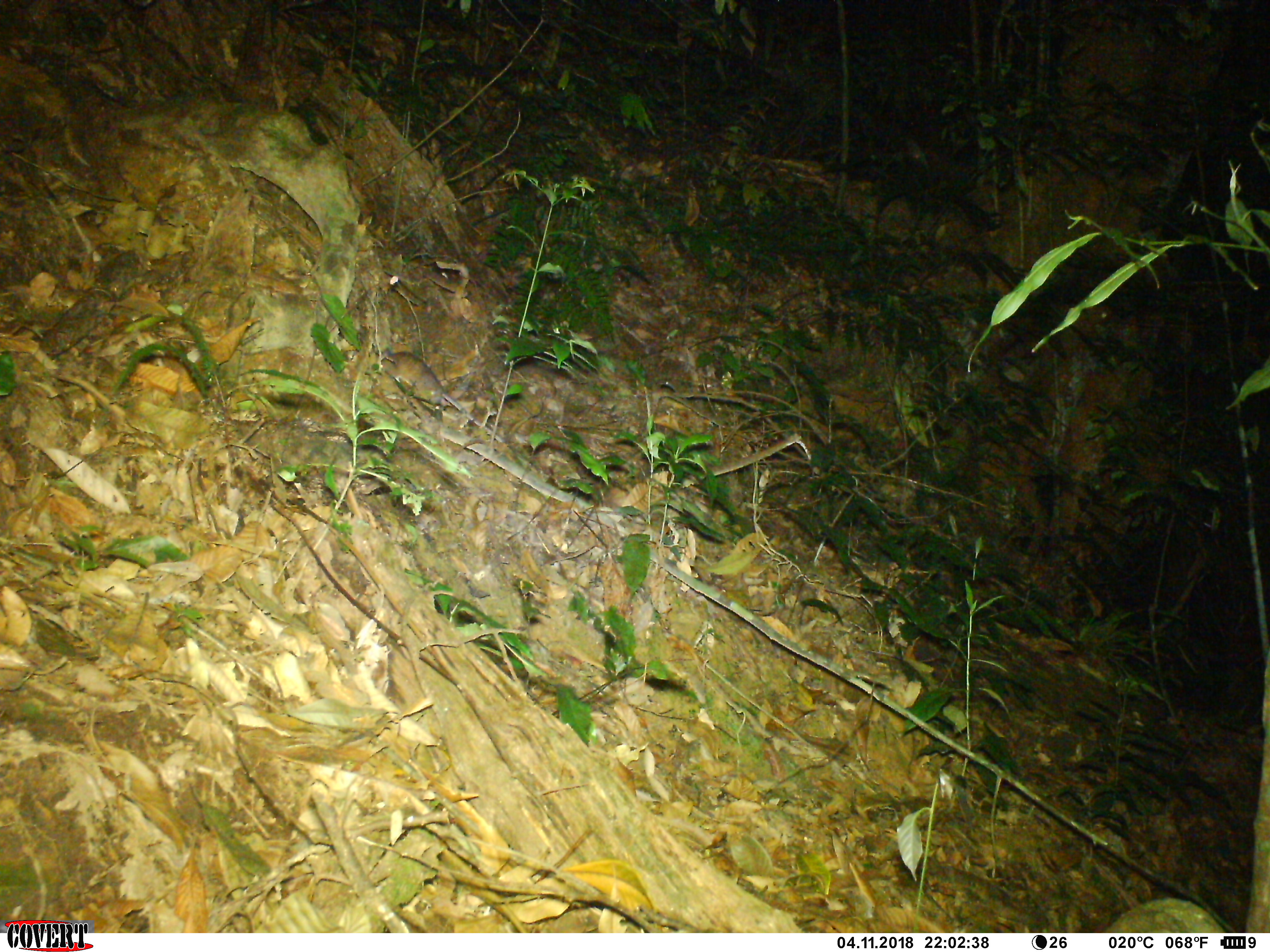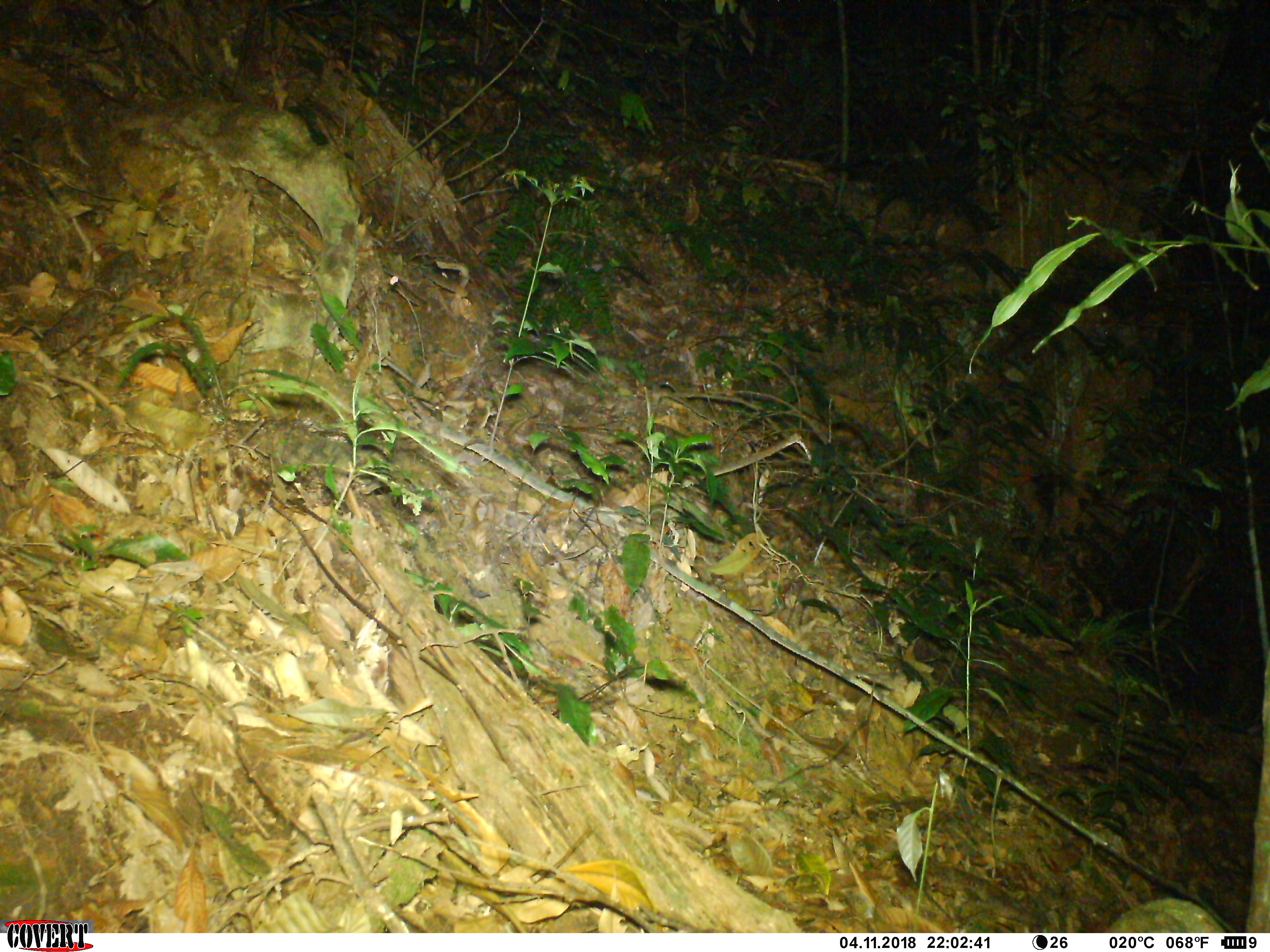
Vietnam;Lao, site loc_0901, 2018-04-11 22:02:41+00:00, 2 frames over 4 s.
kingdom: Animalia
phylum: Chordata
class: Mammalia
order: Rodentia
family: Muridae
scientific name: Muridae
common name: old-world mice and rats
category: unidentified murid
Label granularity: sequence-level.